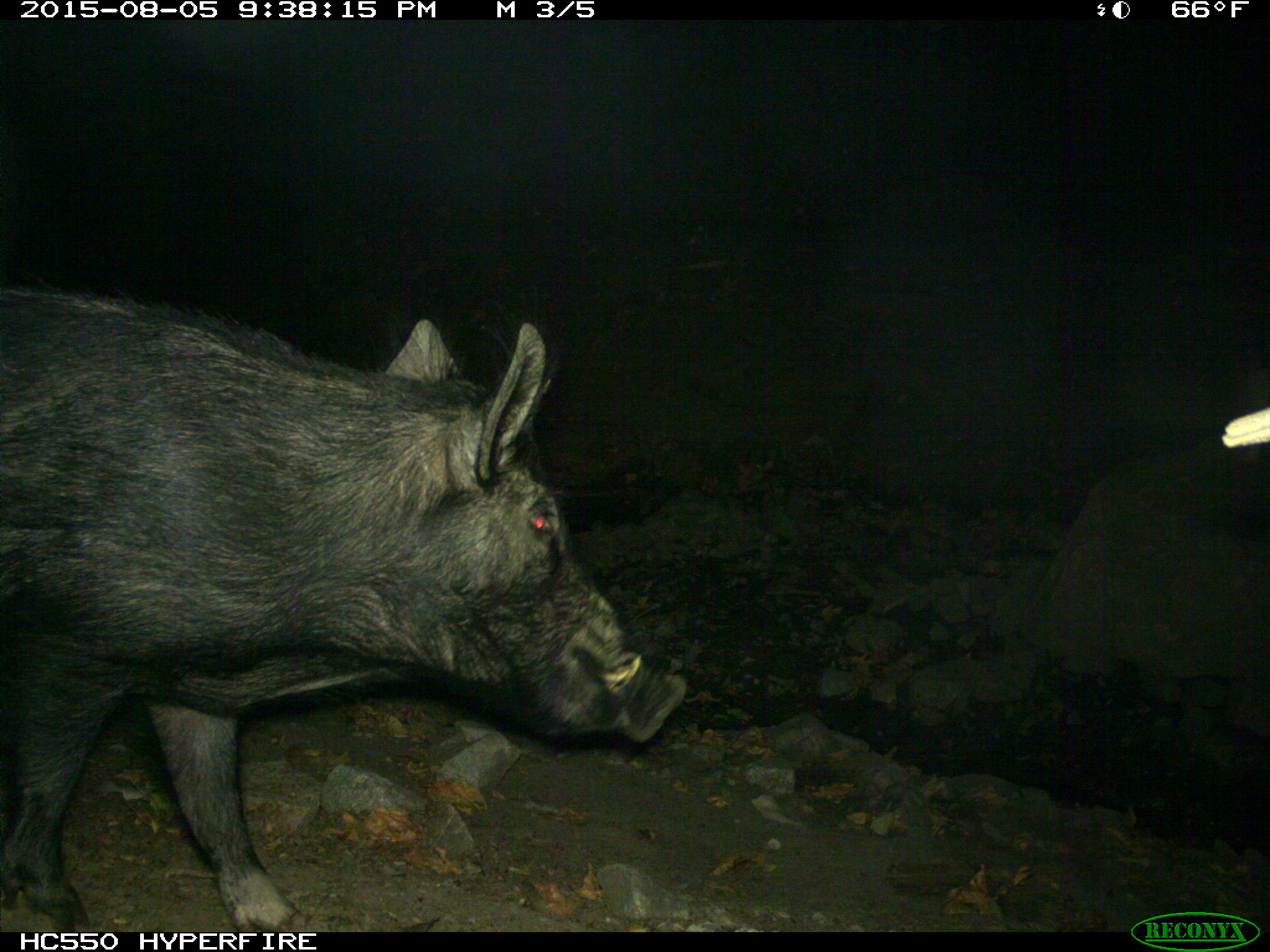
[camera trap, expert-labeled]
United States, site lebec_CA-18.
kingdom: Animalia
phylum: Chordata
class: Mammalia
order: Artiodactyla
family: Suidae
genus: Sus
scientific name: Sus scrofa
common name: wild boar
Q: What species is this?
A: Sus scrofa (wild boar).